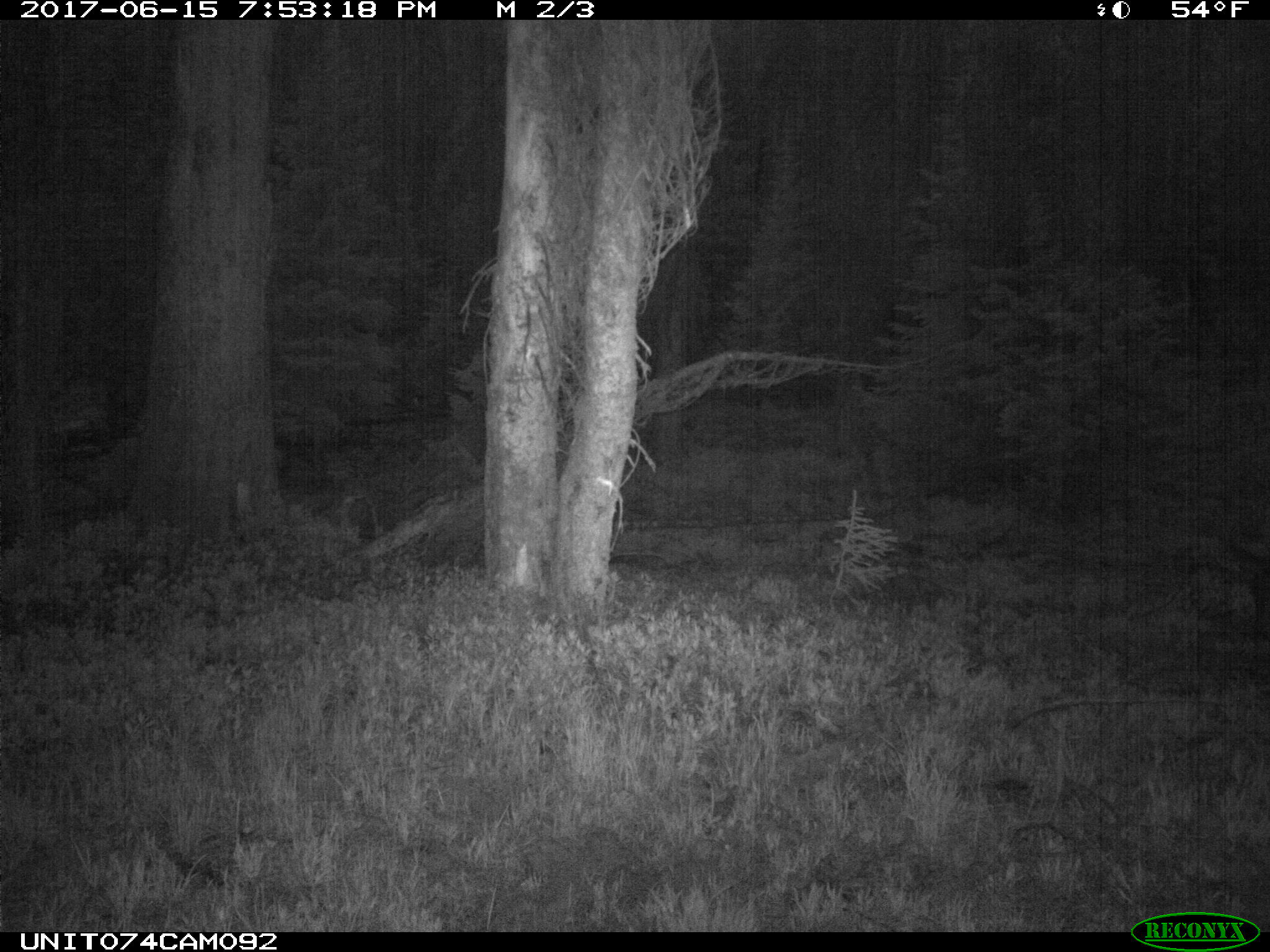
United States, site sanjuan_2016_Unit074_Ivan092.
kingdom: Animalia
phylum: Chordata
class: Mammalia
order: Artiodactyla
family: Cervidae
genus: Cervus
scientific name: Cervus elaphus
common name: red deer